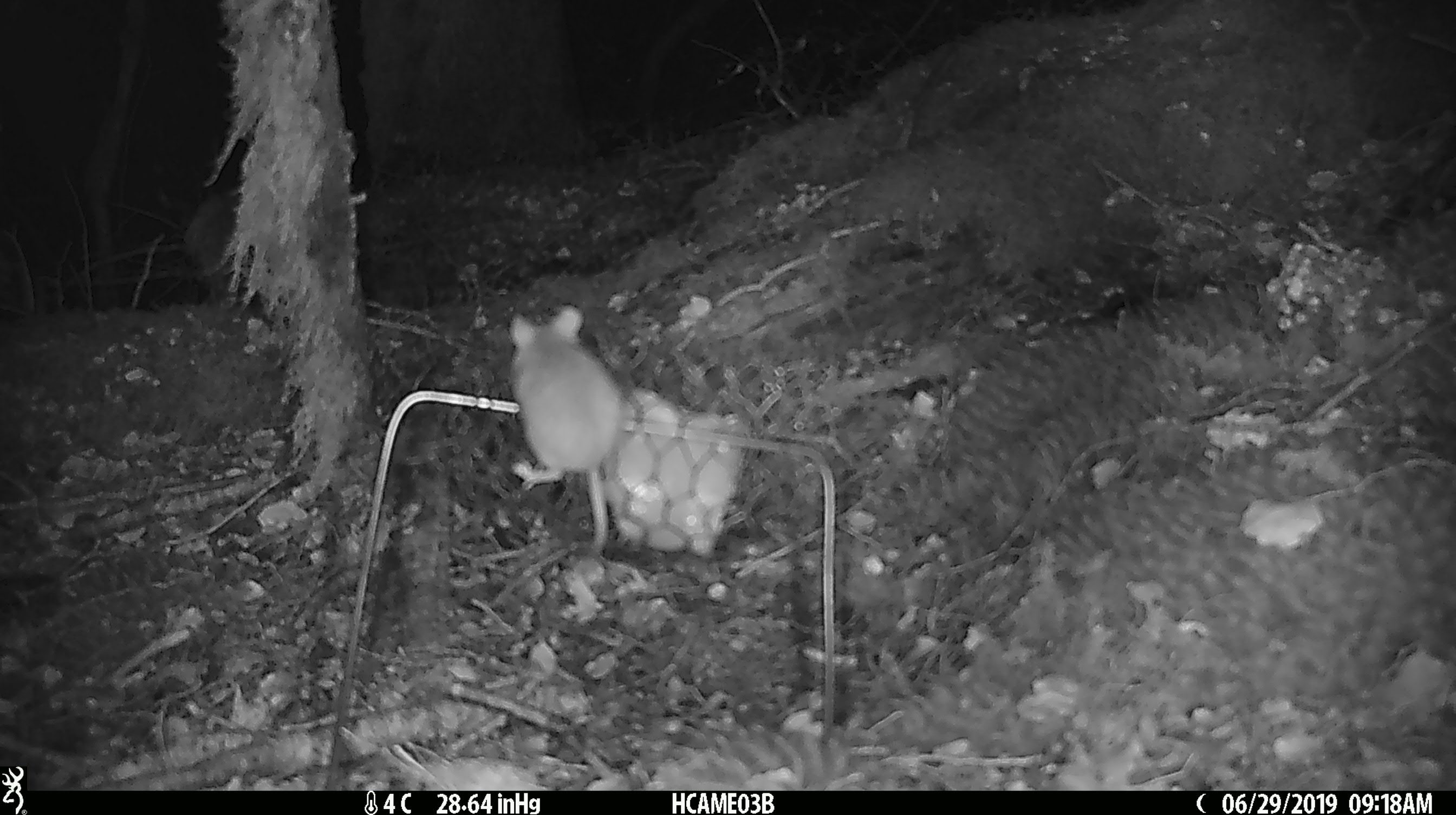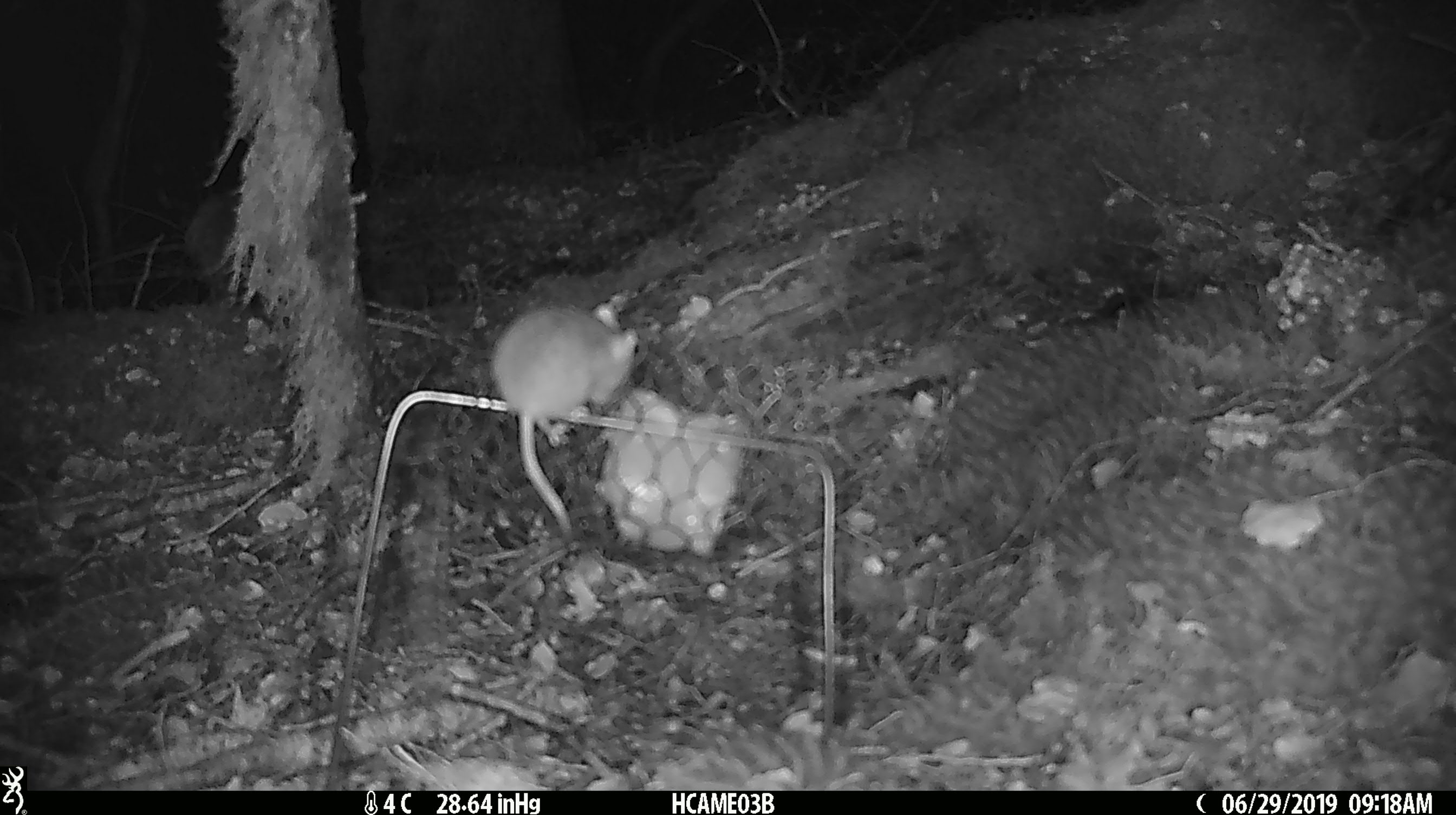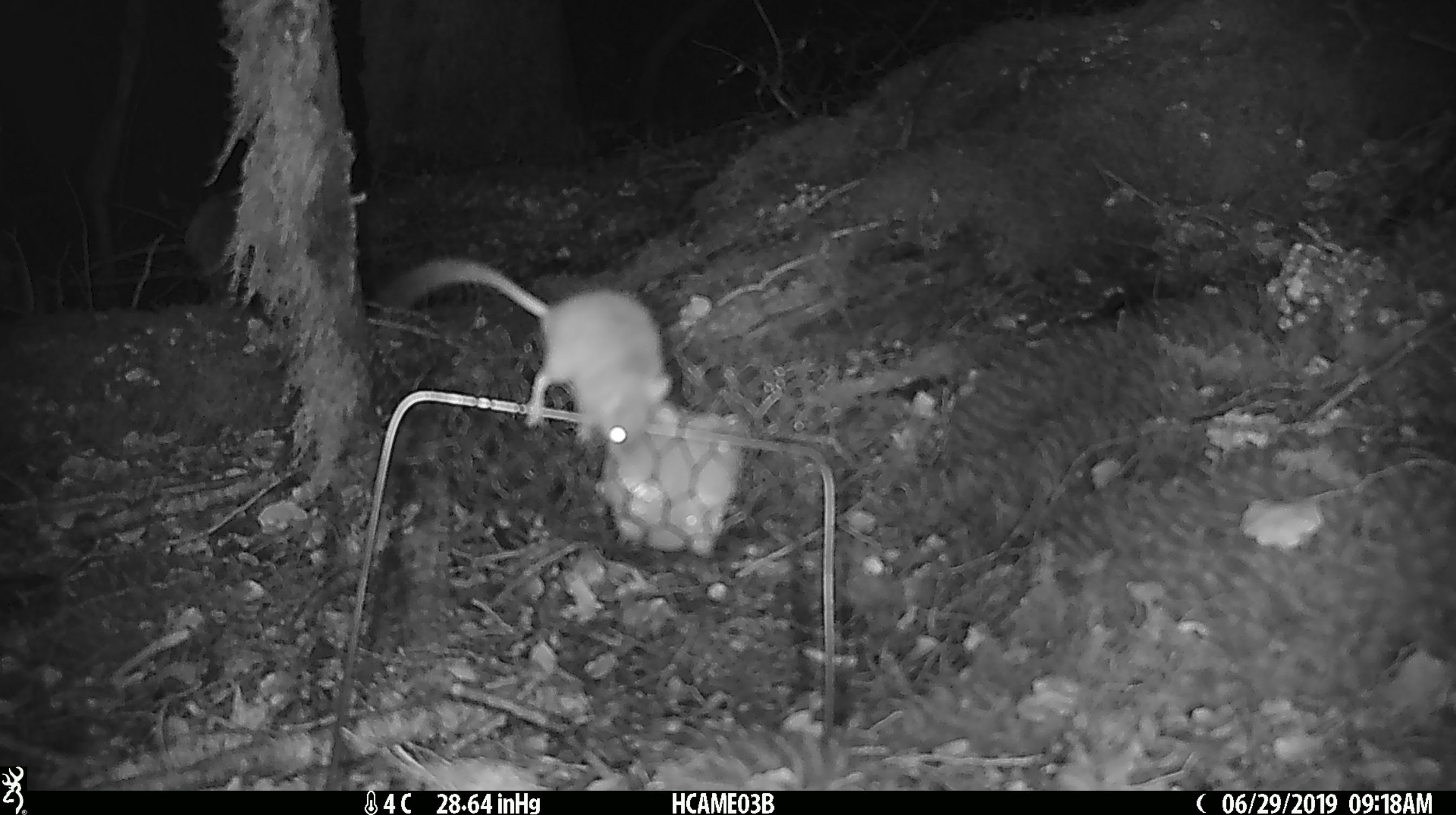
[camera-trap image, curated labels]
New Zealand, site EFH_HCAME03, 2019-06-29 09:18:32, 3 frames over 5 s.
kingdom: Animalia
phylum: Chordata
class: Mammalia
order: Rodentia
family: Muridae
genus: Mus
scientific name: Mus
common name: mouse